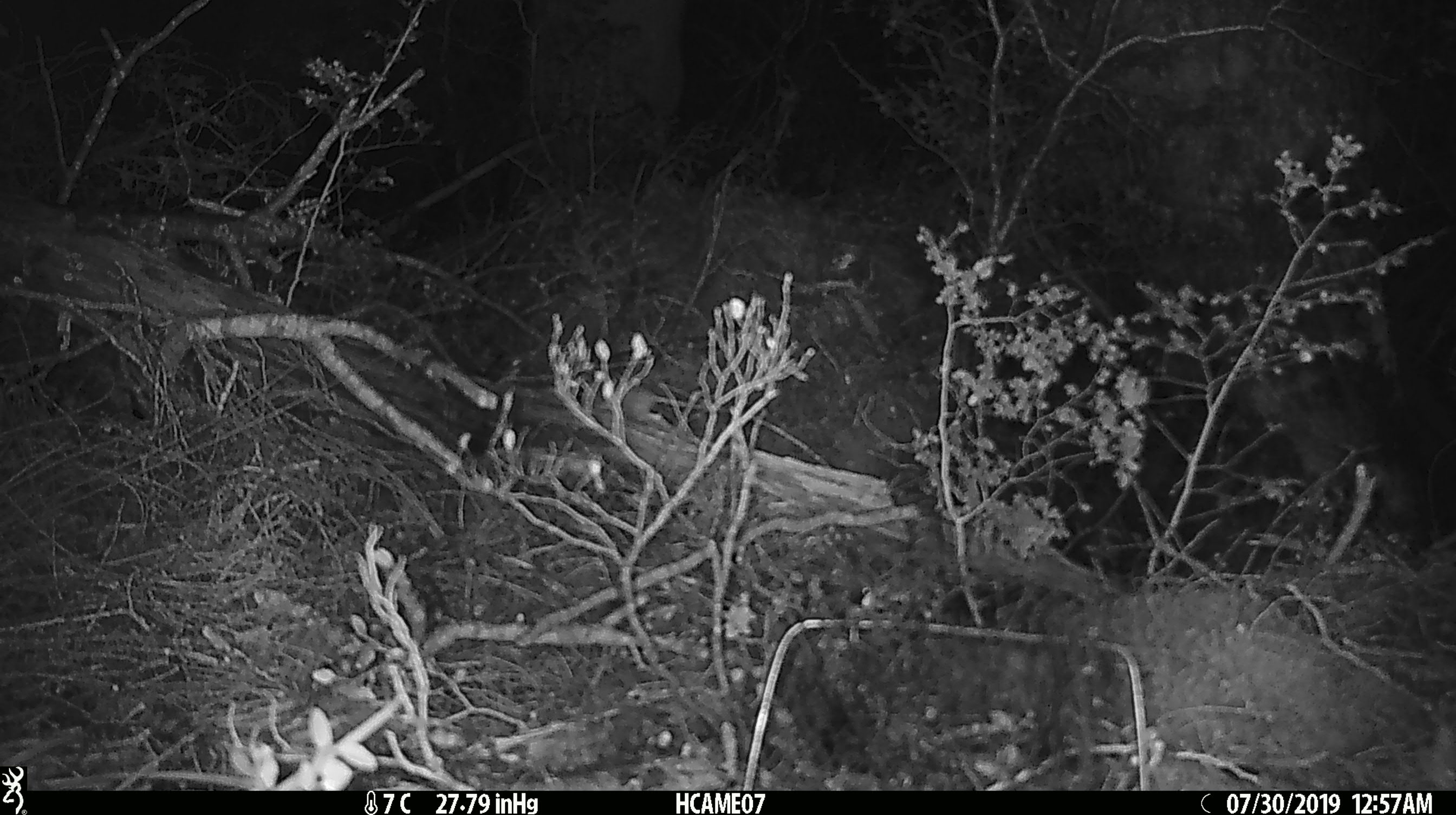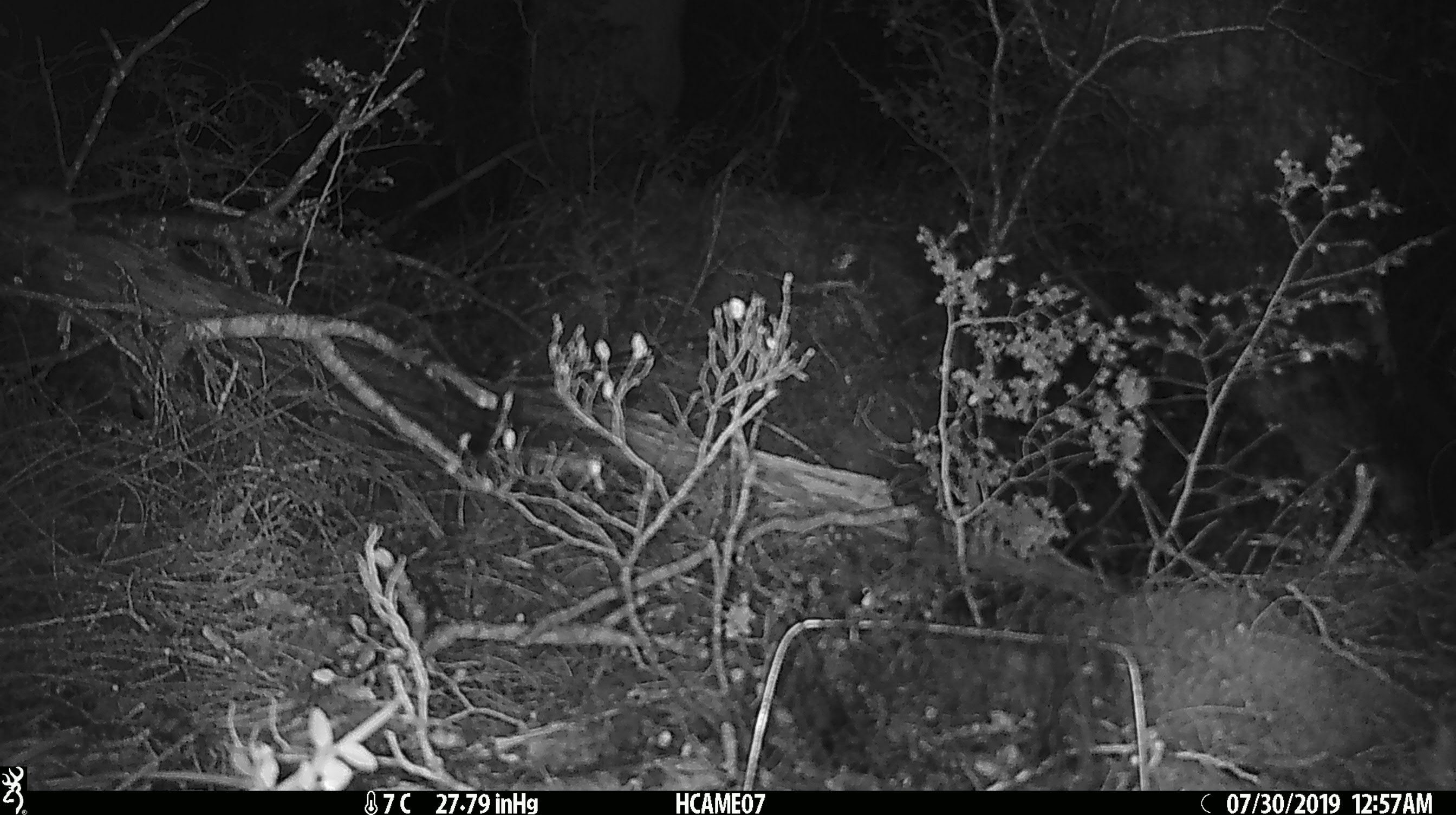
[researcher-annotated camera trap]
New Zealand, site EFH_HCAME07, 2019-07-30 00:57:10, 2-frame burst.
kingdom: Animalia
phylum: Chordata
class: Mammalia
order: Rodentia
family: Muridae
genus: Mus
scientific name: Mus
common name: mouse